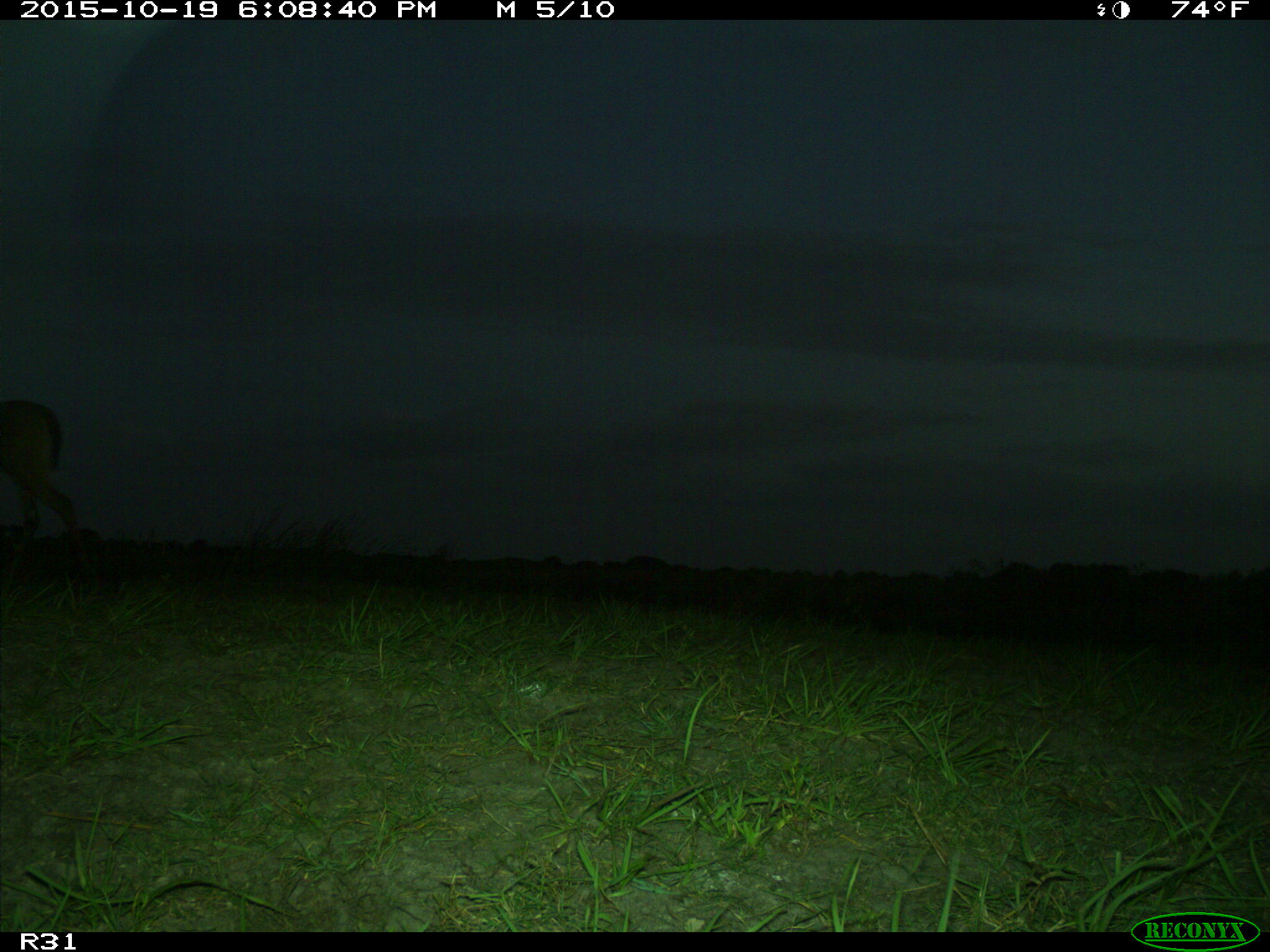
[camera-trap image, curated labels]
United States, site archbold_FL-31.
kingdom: Animalia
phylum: Chordata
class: Mammalia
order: Artiodactyla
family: Cervidae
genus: Odocoileus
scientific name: Odocoileus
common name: deer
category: unidentified deer